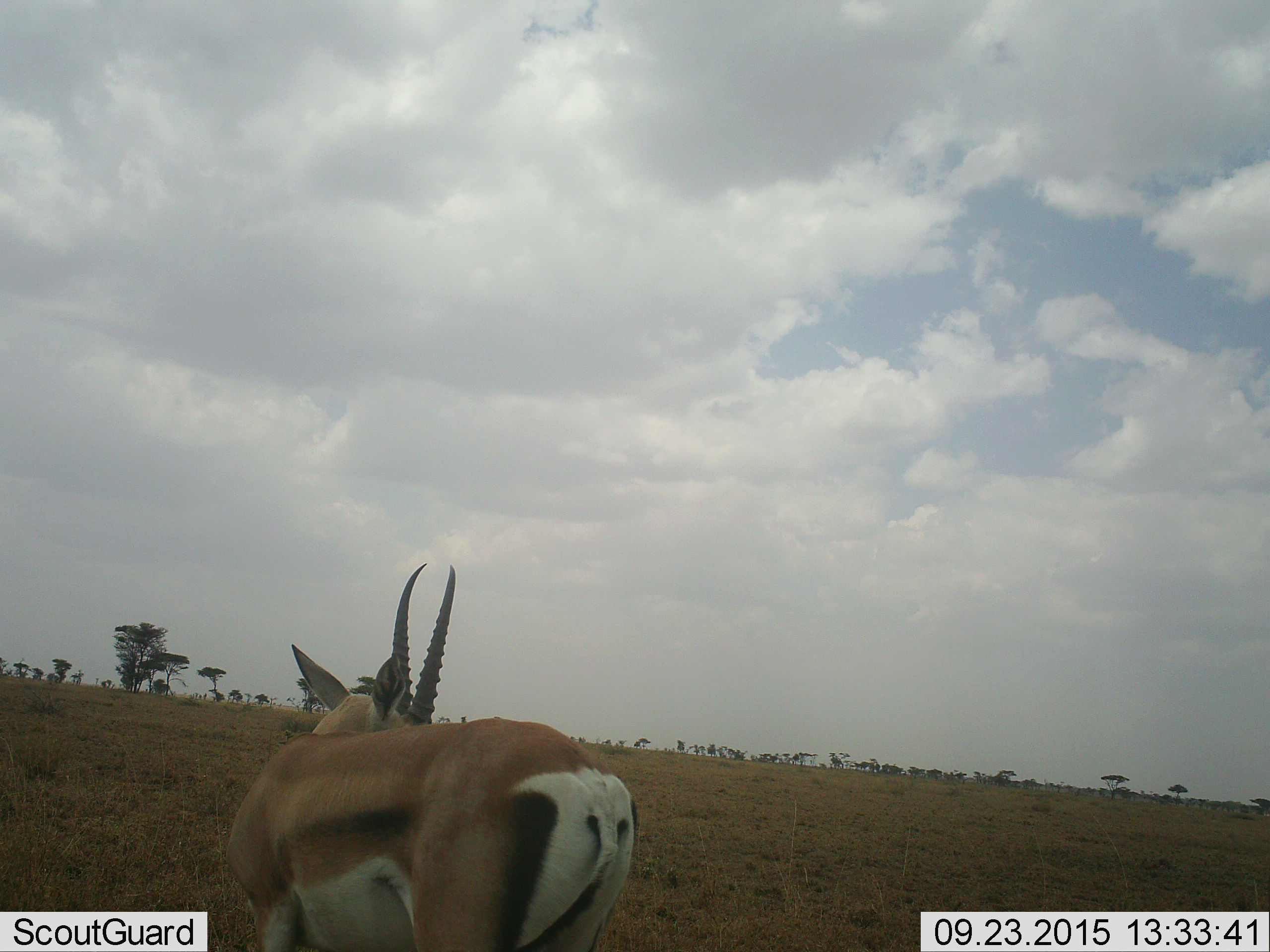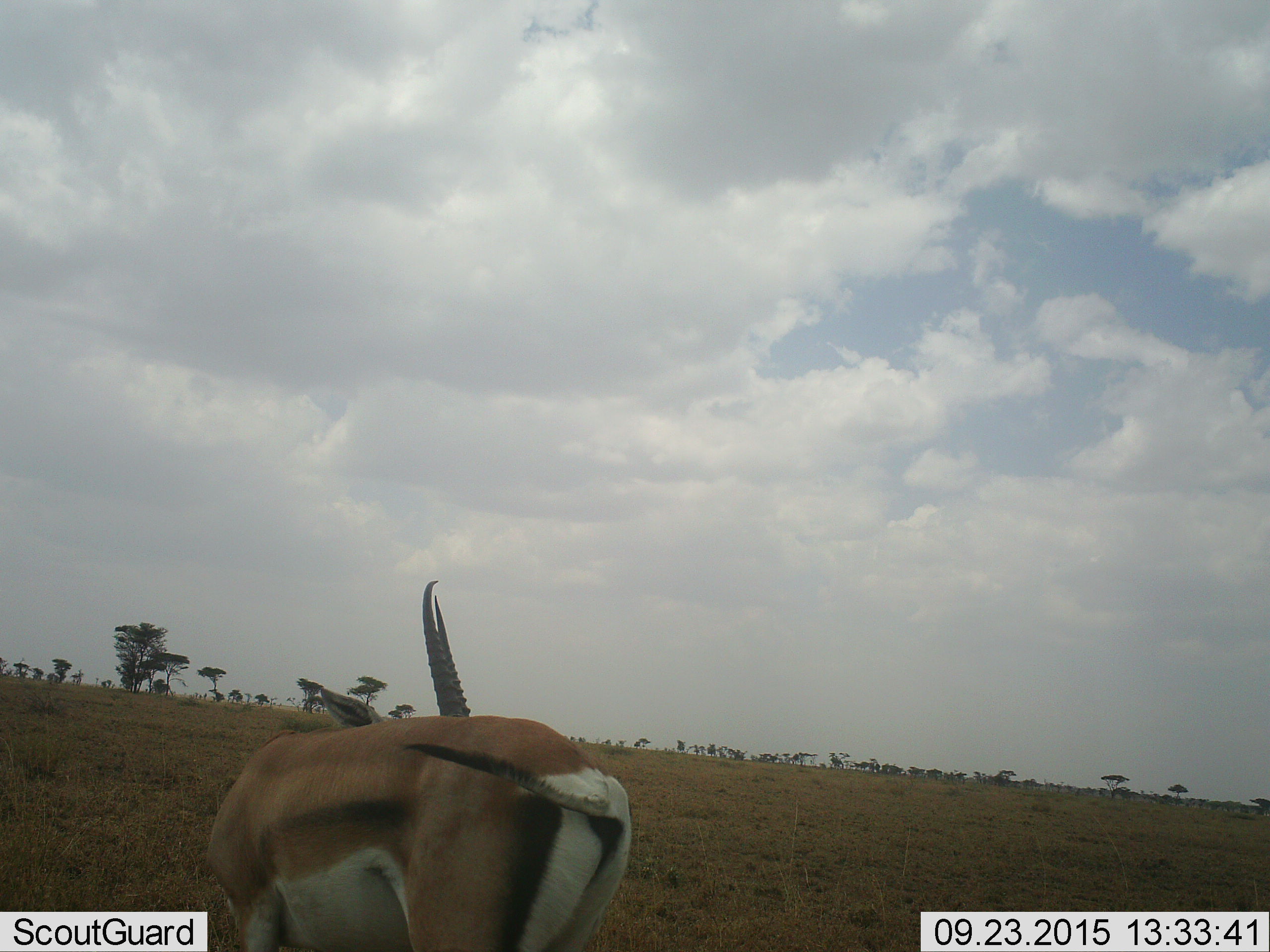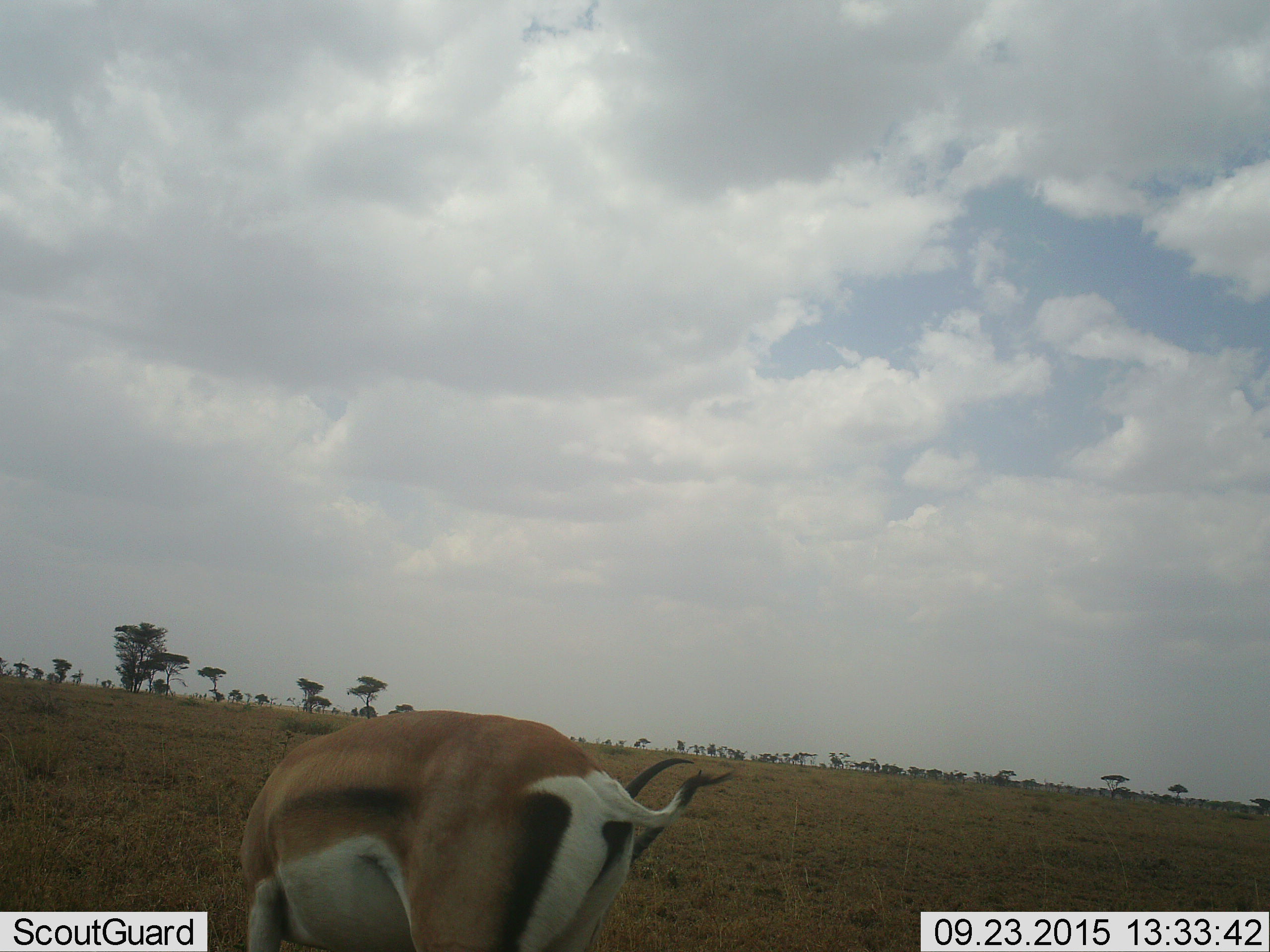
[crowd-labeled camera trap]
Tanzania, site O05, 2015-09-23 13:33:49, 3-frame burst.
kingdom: Animalia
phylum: Chordata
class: Mammalia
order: Artiodactyla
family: Bovidae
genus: Nanger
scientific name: Nanger granti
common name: grant's gazelle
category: gazellegrants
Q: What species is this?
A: Gazellegrants (grant's gazelle) (Nanger granti).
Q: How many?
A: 1.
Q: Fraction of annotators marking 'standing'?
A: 60%.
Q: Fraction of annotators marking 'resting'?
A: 0%.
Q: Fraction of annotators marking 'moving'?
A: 20%.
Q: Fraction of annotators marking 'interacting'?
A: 0%.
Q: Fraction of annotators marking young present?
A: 0%.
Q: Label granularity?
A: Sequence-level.